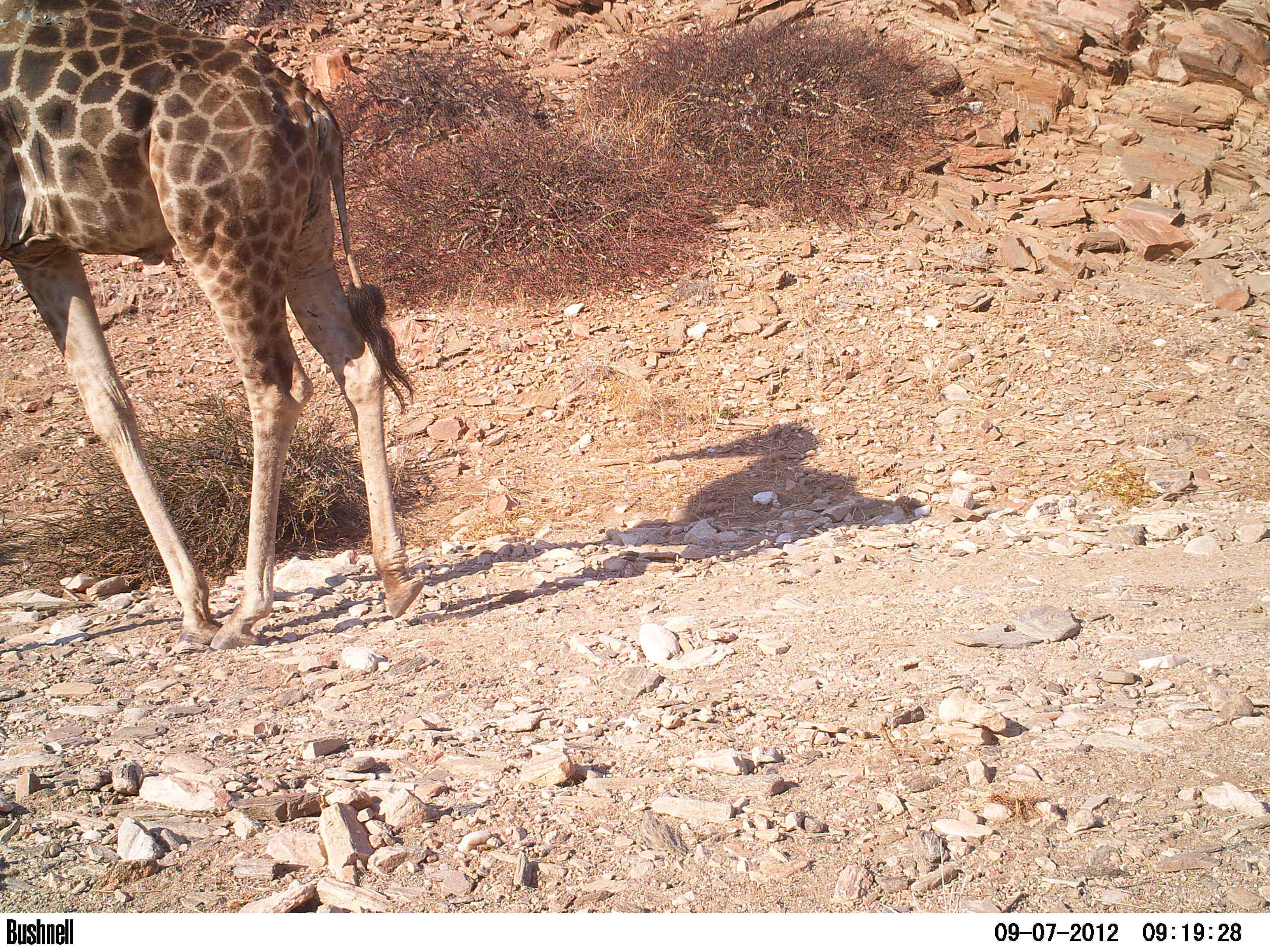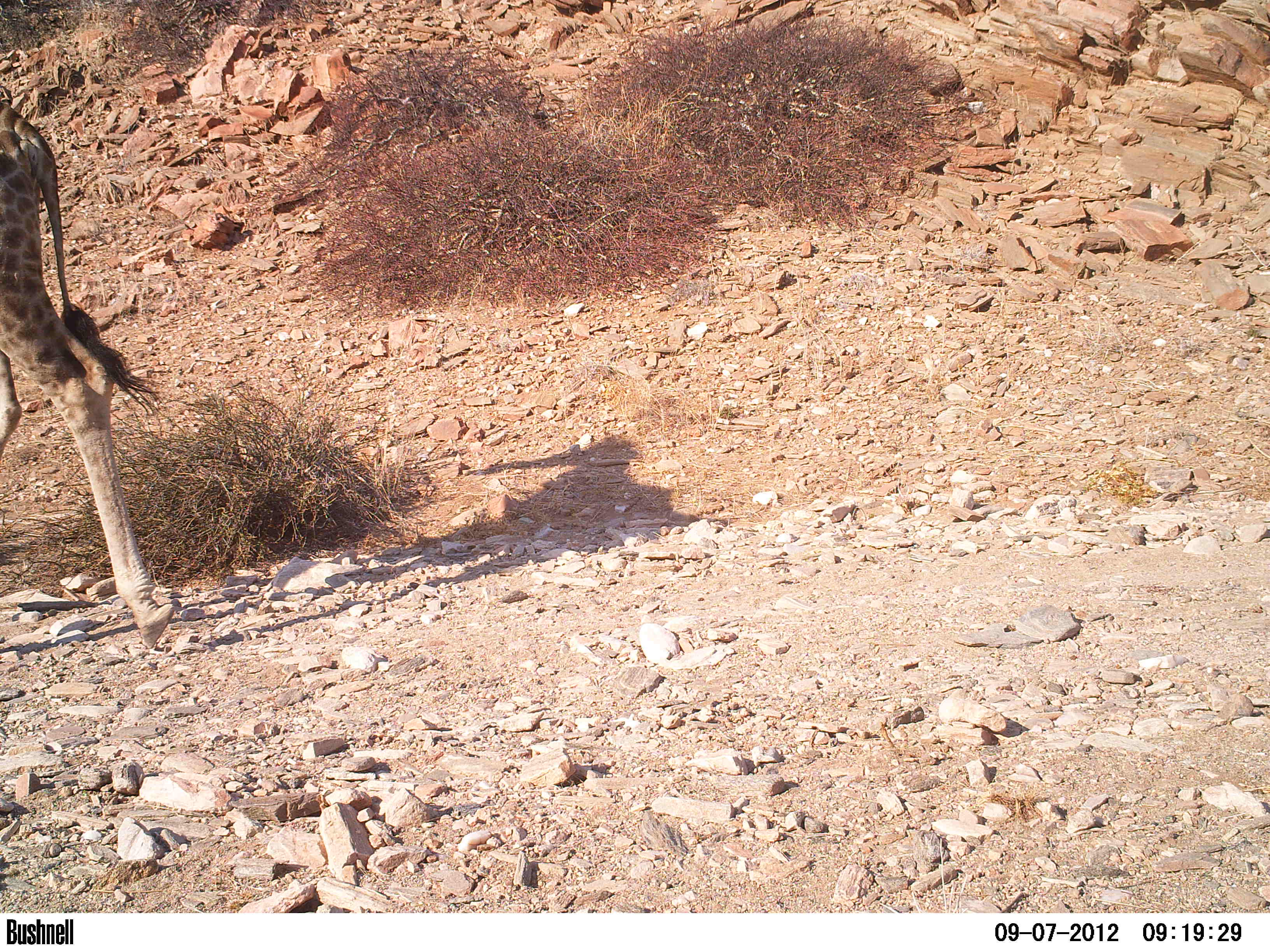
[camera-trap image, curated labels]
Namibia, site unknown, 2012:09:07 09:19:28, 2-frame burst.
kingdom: Animalia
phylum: Chordata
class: Mammalia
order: Artiodactyla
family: Giraffidae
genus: Giraffa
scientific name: Giraffa camelopardalis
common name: giraffe